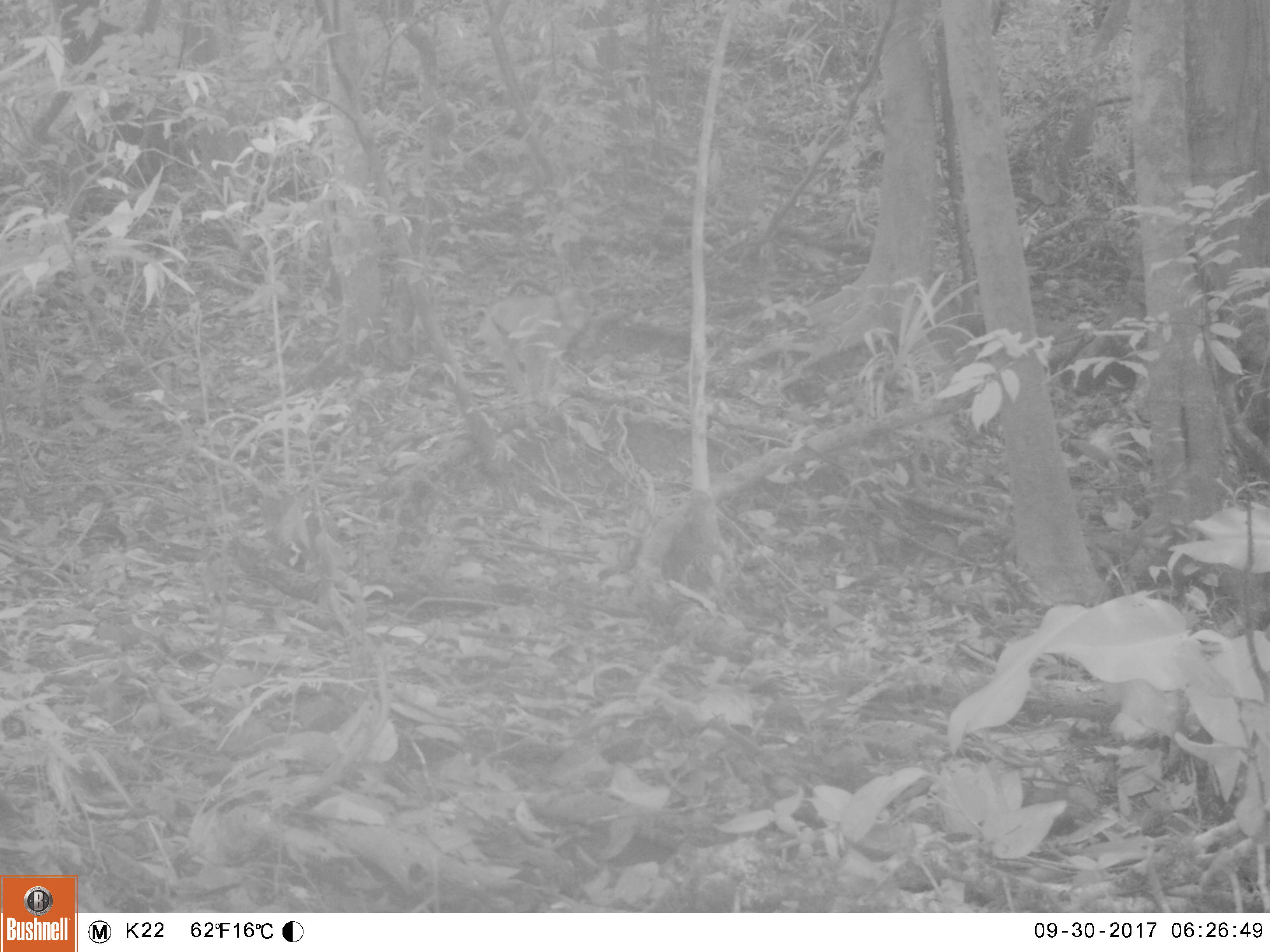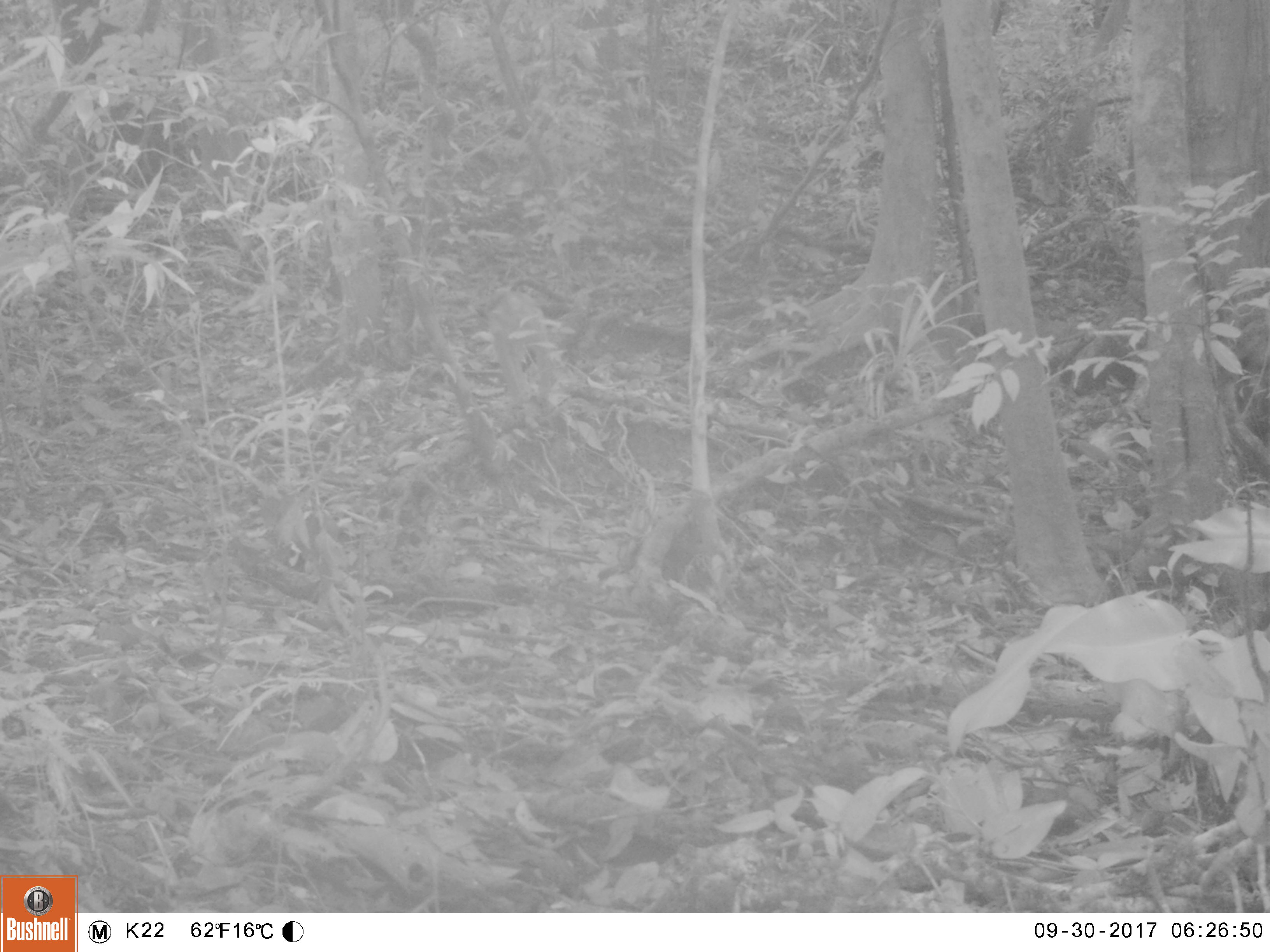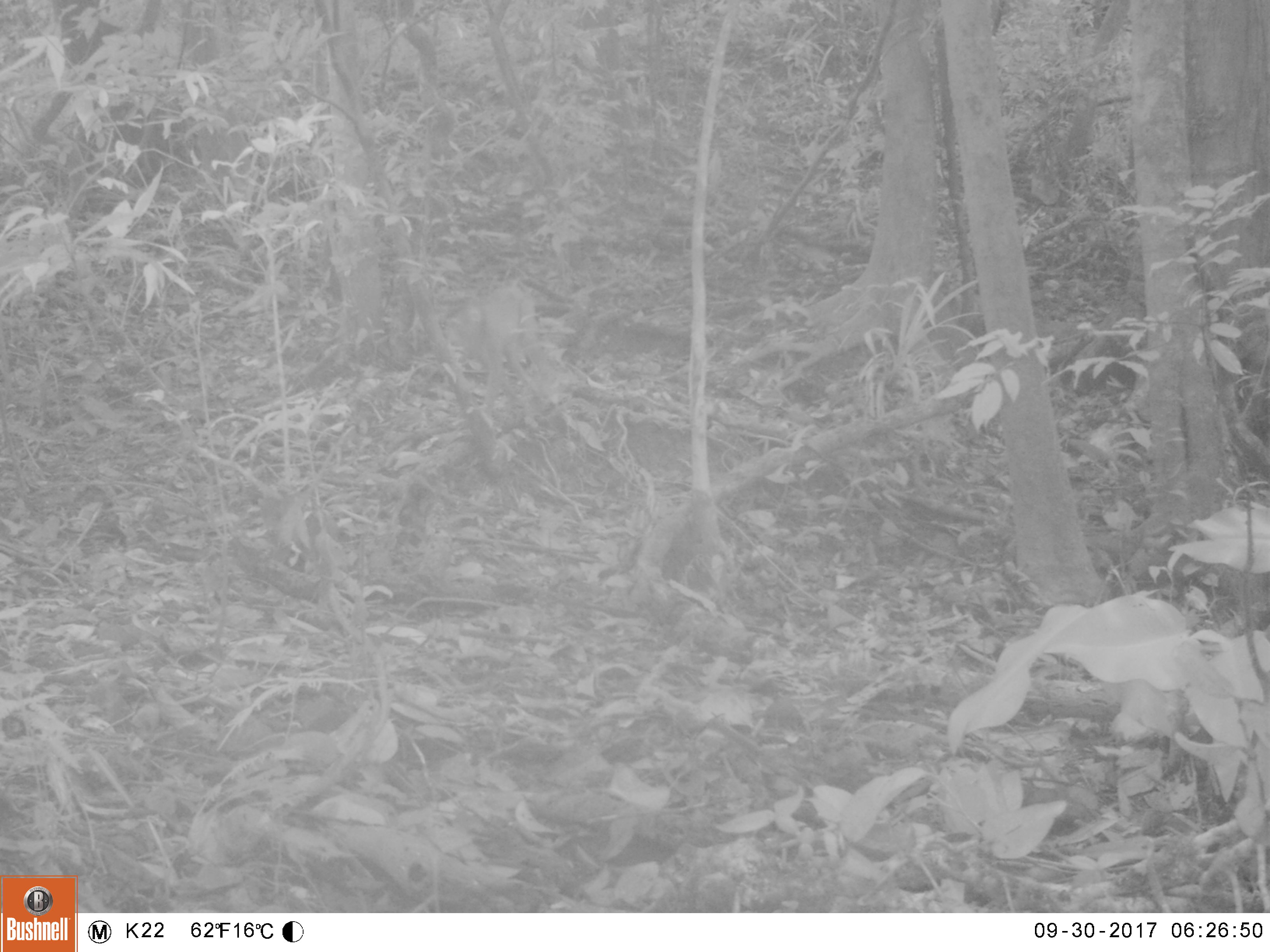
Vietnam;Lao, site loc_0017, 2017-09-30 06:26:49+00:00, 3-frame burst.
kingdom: Animalia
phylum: Chordata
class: Mammalia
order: Primates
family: Cercopithecidae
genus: Macaca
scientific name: Macaca nemestrina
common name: pig-tailed macaque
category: pig tailed macaque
Pig tailed macaque (pig-tailed macaque) (Macaca nemestrina). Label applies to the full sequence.